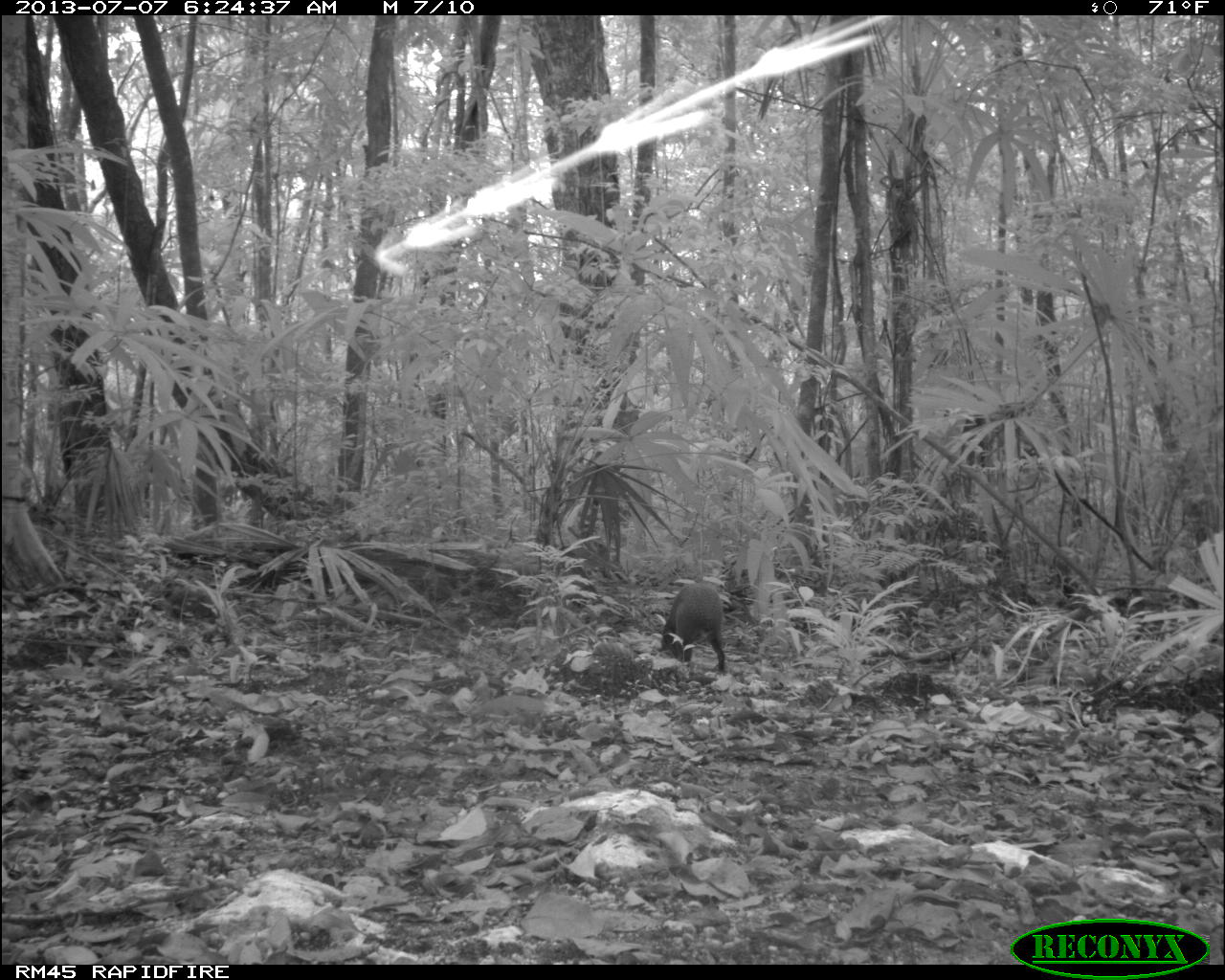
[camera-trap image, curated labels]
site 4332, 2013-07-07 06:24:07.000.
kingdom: Animalia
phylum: Chordata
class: Mammalia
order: Rodentia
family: Dasyproctidae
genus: Dasyprocta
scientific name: Dasyprocta punctata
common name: central american agouti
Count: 1.